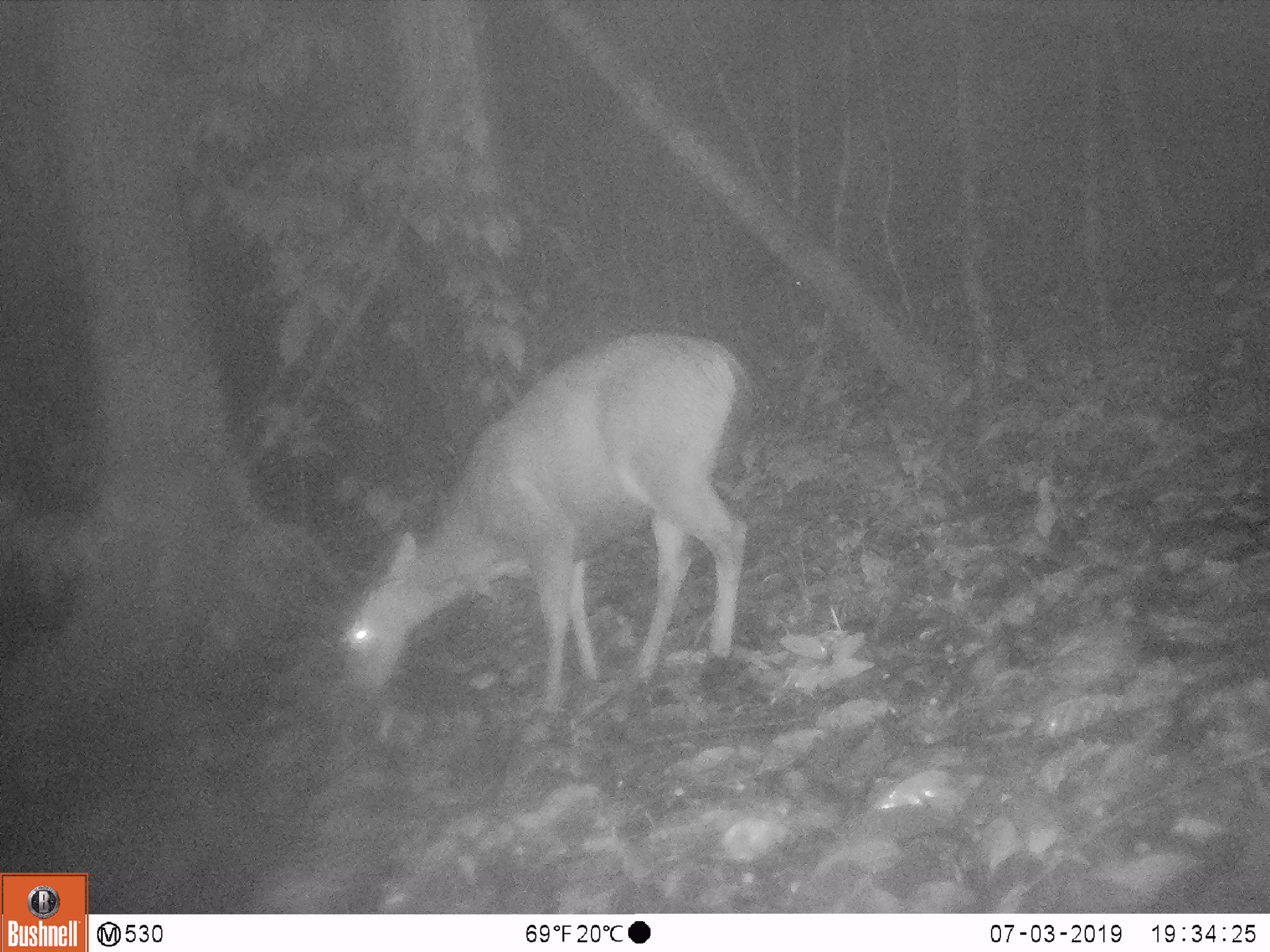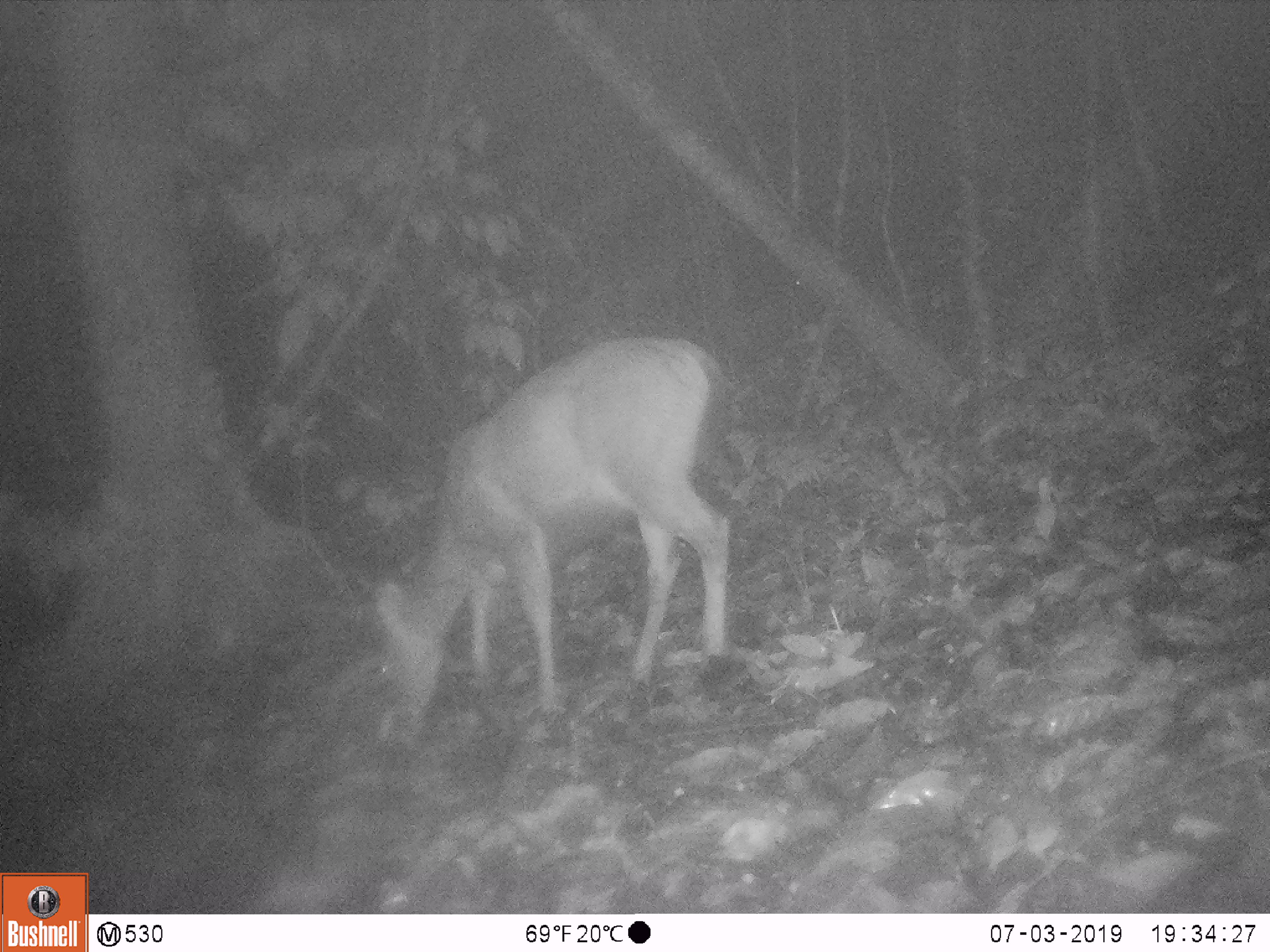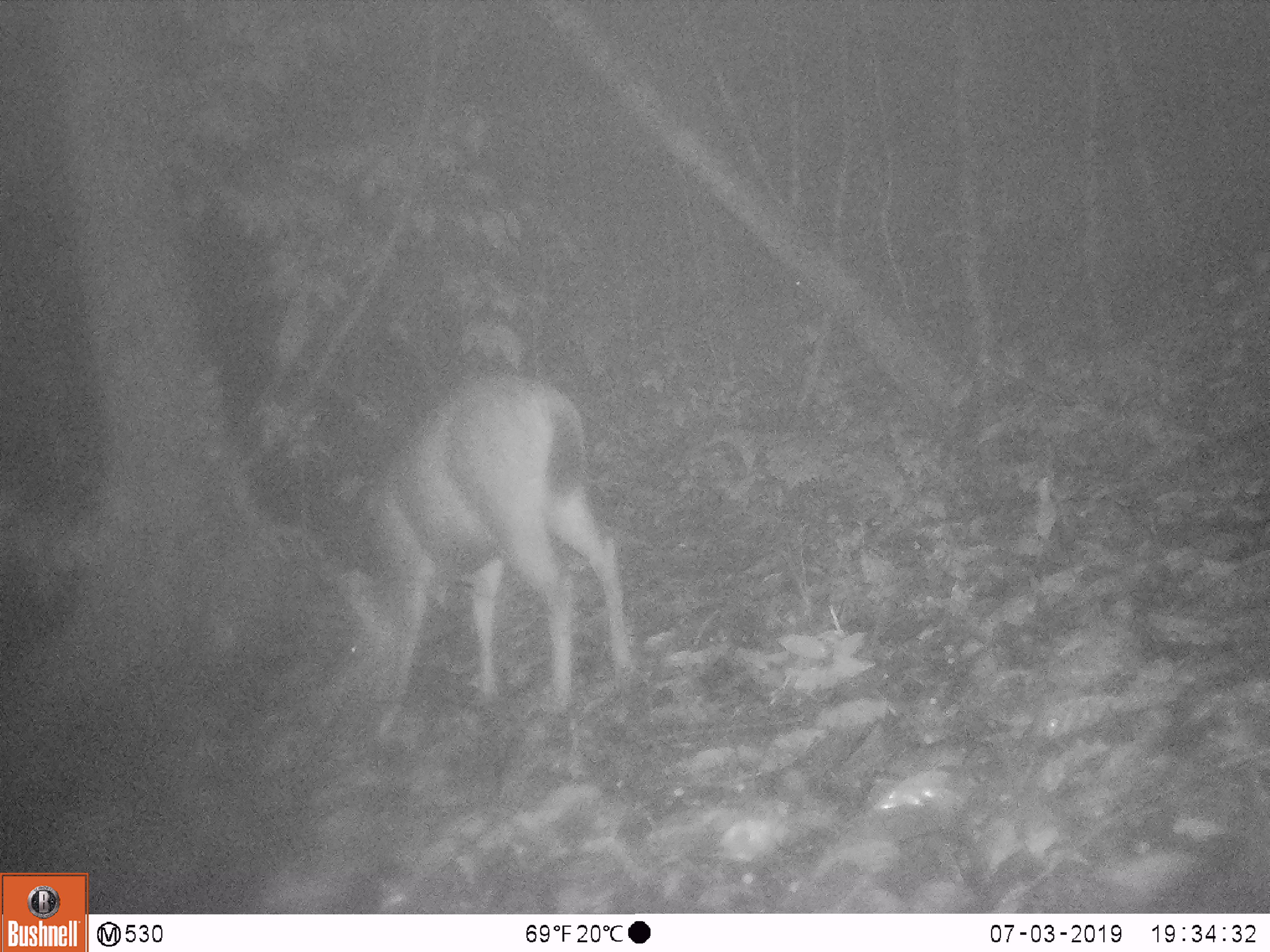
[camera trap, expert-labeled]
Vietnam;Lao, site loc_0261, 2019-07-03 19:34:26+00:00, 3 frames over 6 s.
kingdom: Animalia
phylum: Chordata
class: Mammalia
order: Artiodactyla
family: Cervidae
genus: Rusa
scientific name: Rusa unicolor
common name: sambar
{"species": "sambar (Rusa unicolor)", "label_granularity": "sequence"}